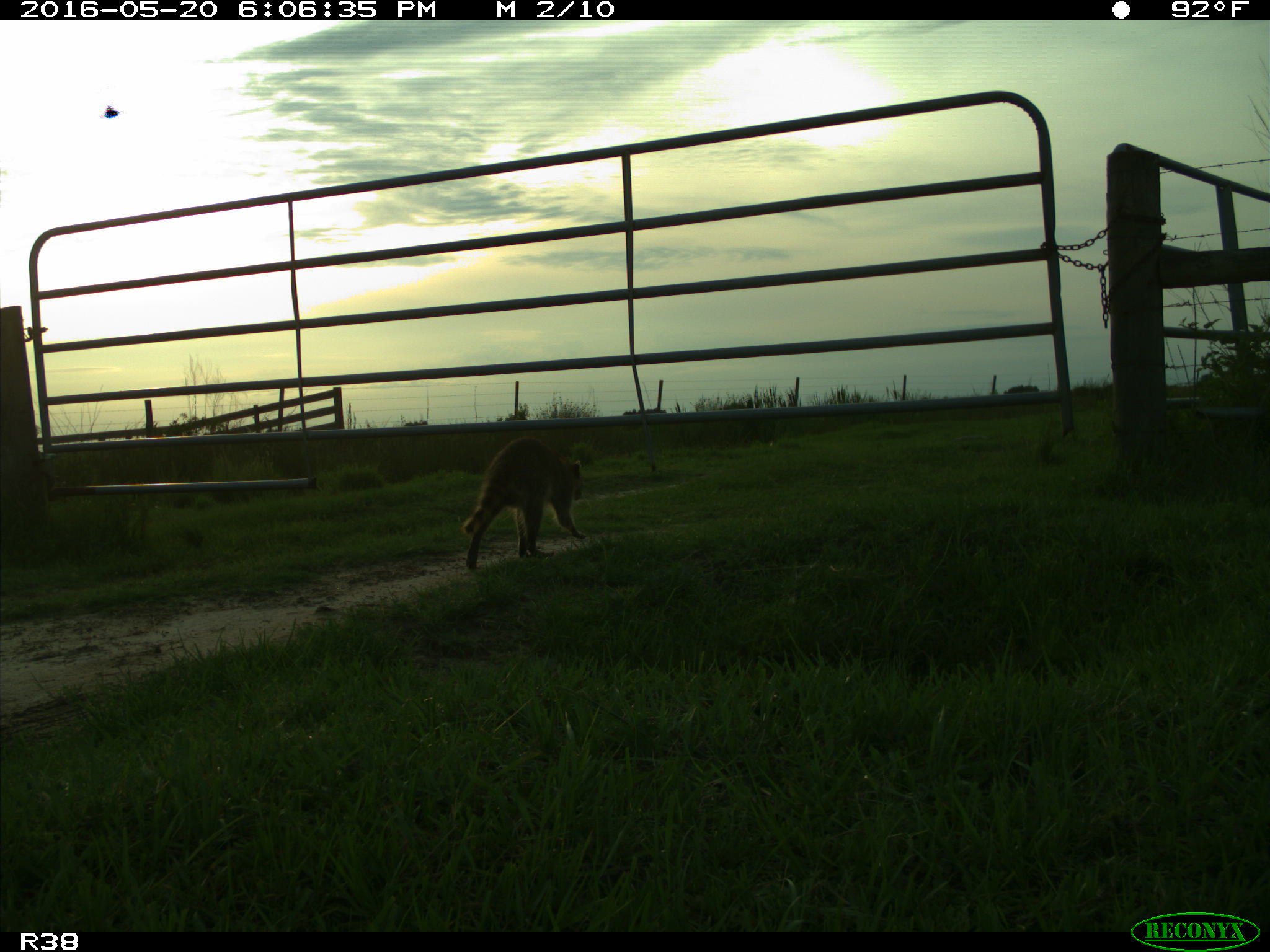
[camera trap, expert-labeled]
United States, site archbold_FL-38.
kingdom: Animalia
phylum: Chordata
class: Mammalia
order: Carnivora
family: Procyonidae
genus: Procyon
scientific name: Procyon lotor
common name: common raccoon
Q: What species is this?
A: Procyon lotor (common raccoon).